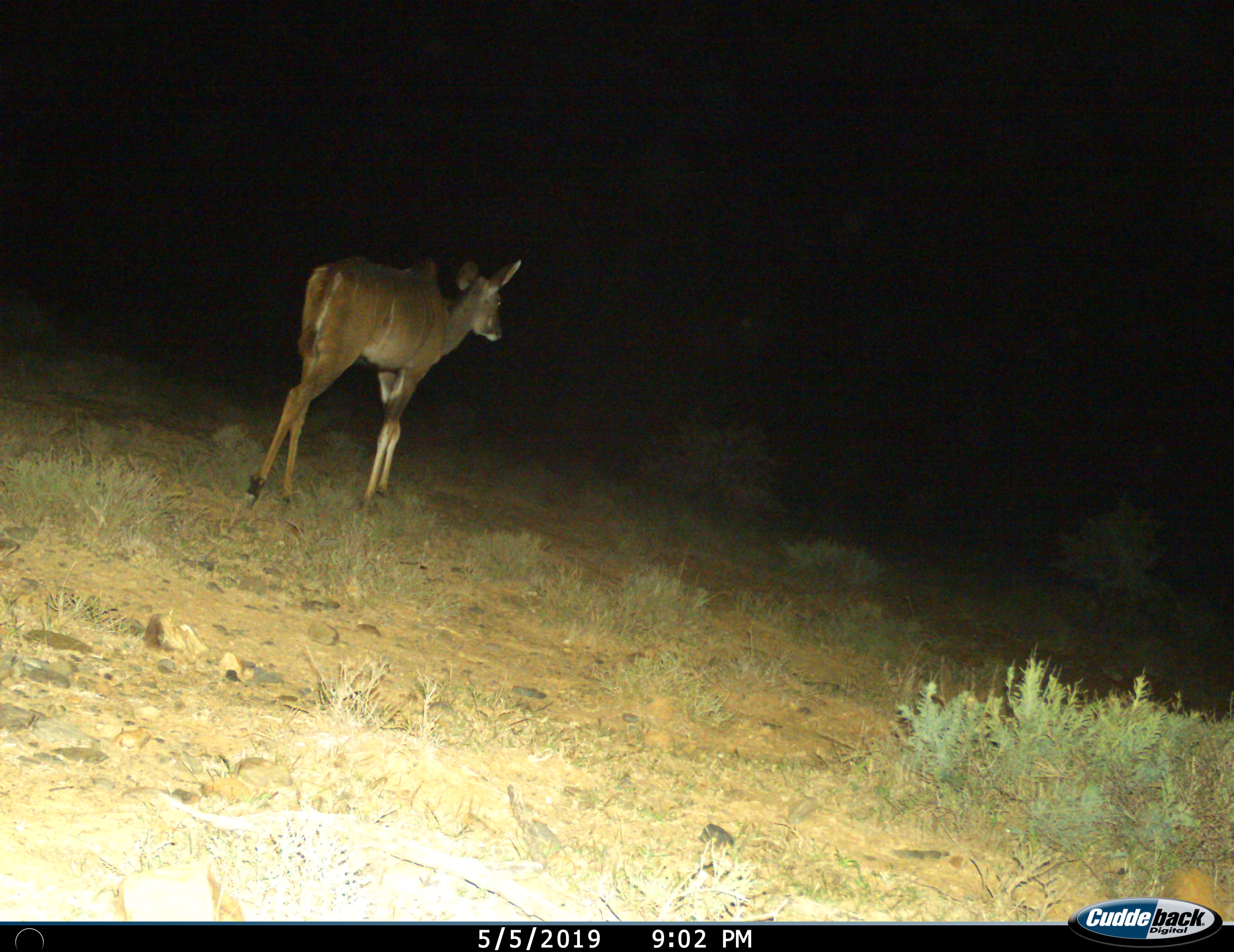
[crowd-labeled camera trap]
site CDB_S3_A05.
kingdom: Animalia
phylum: Chordata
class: Mammalia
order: Artiodactyla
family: Bovidae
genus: Tragelaphus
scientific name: Tragelaphus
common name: kudu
Kudu (Tragelaphus), count 1. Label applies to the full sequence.